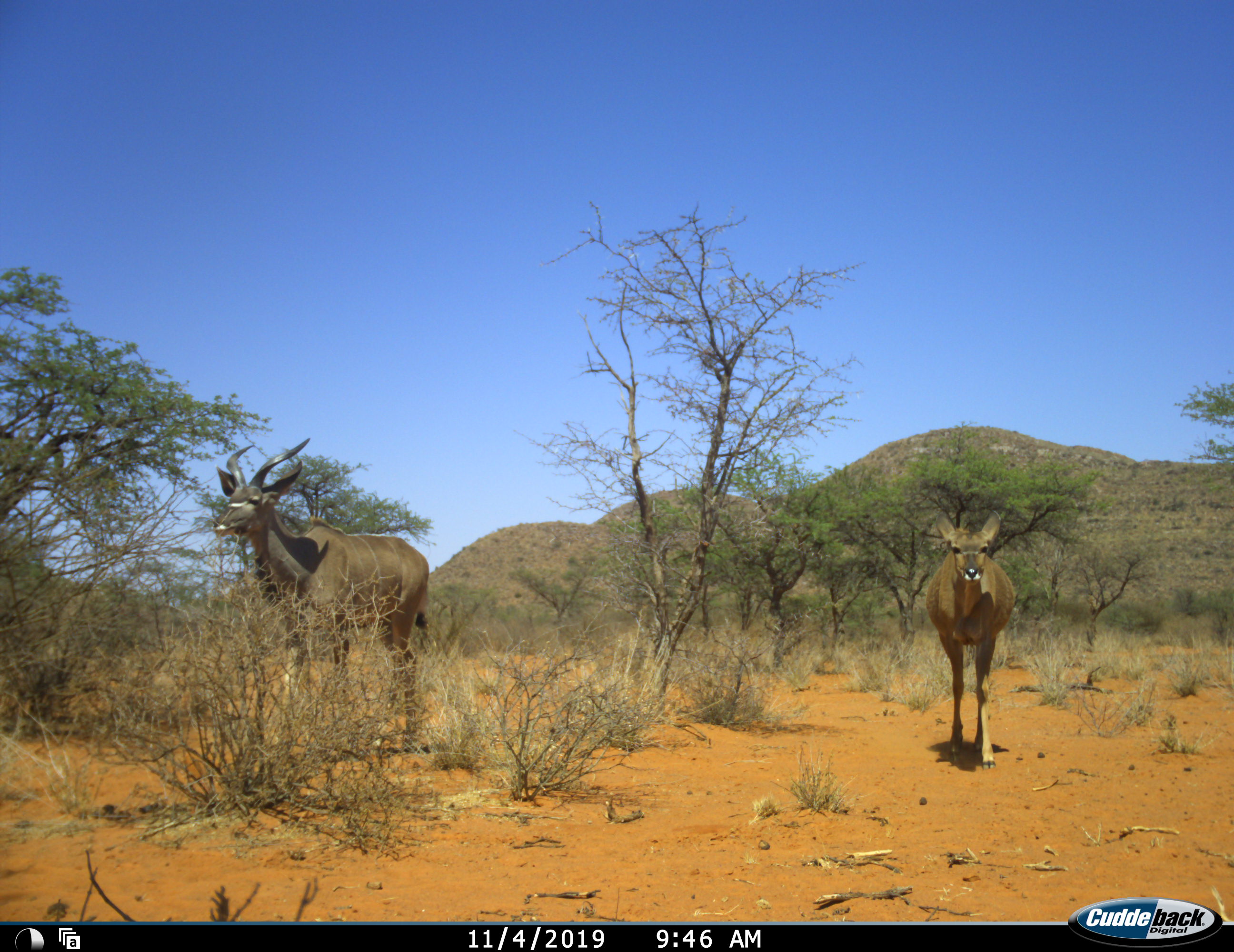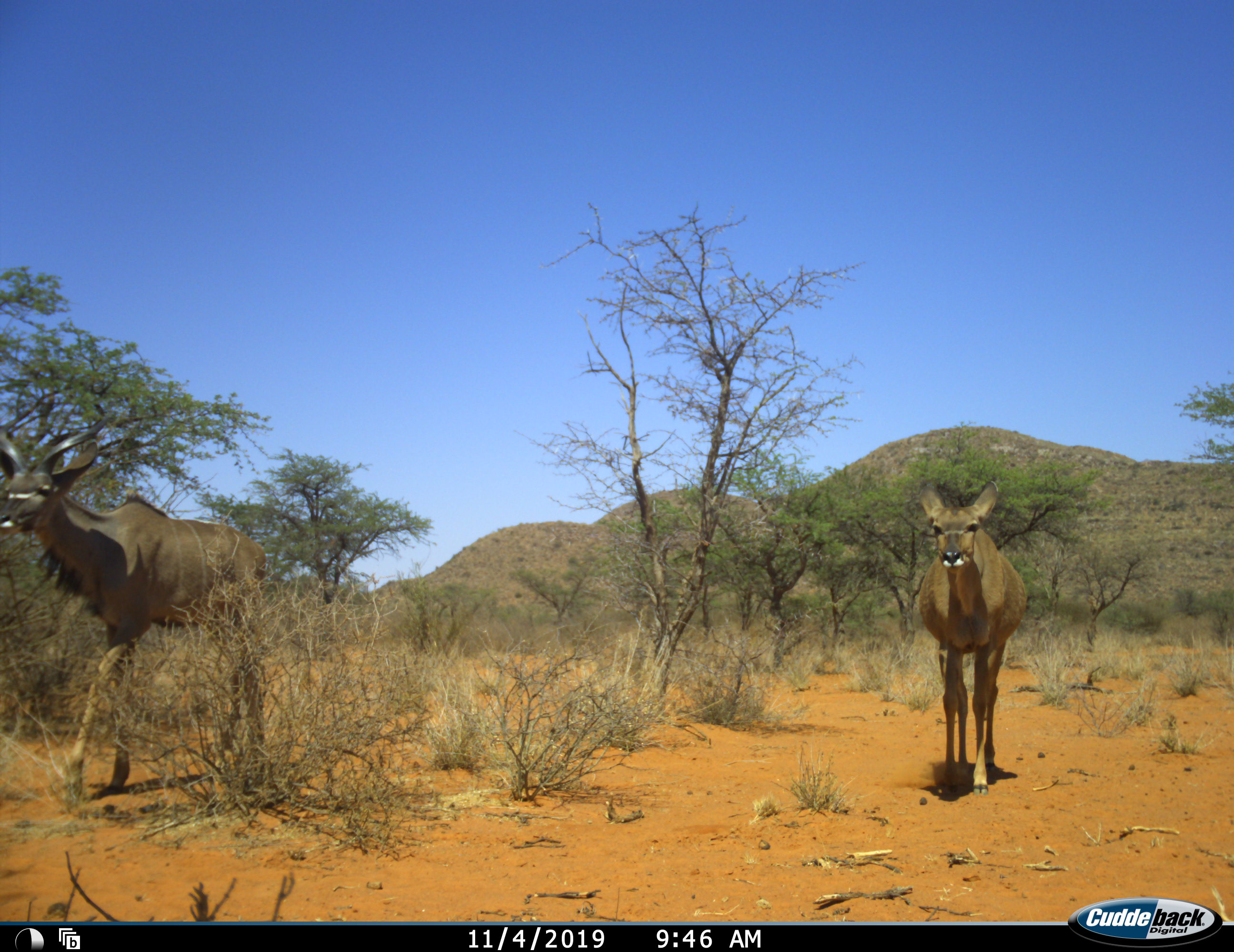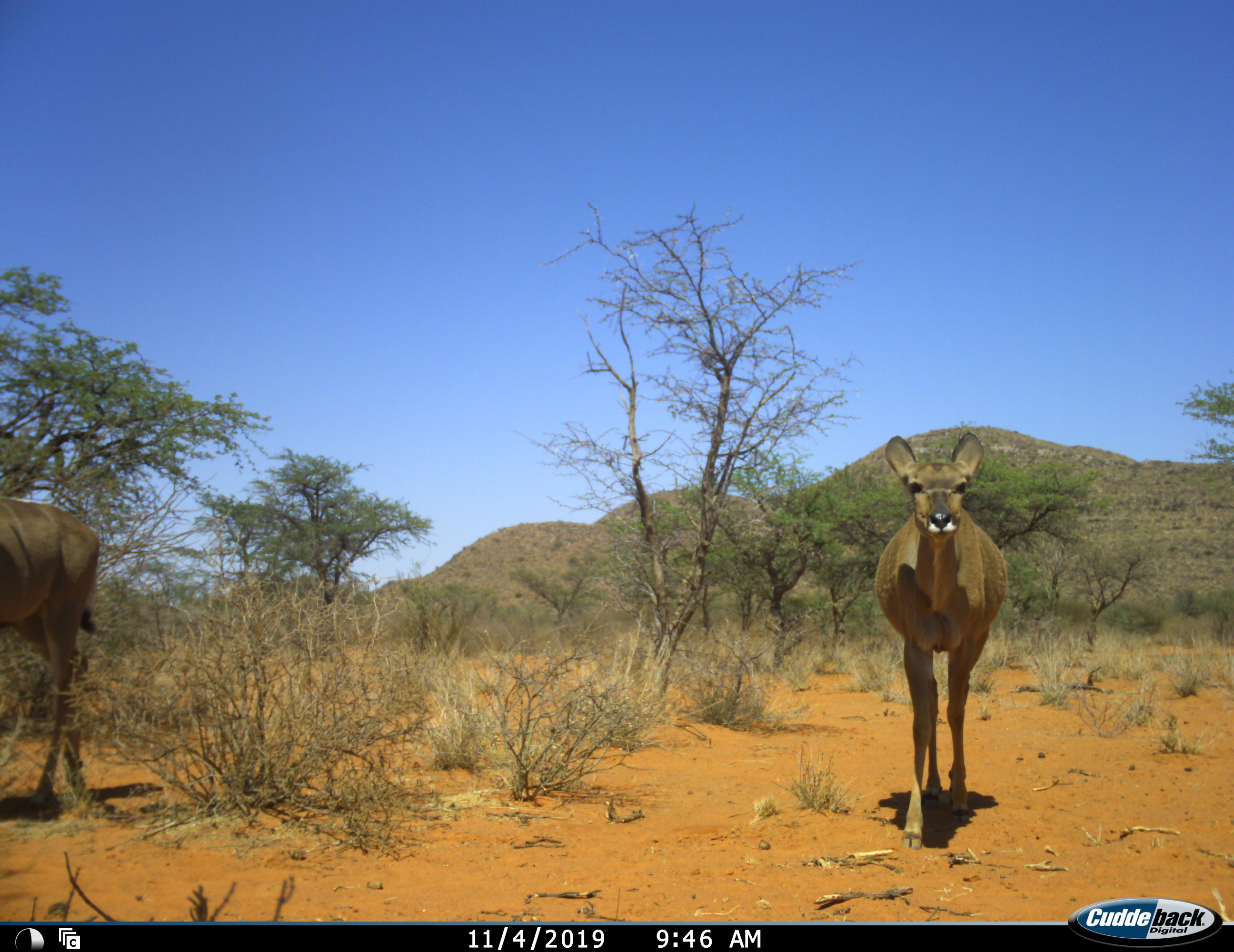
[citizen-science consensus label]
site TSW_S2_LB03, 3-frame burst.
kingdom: Animalia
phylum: Chordata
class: Mammalia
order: Artiodactyla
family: Bovidae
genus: Tragelaphus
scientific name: Tragelaphus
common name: kudu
Kudu (Tragelaphus), count 2. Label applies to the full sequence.